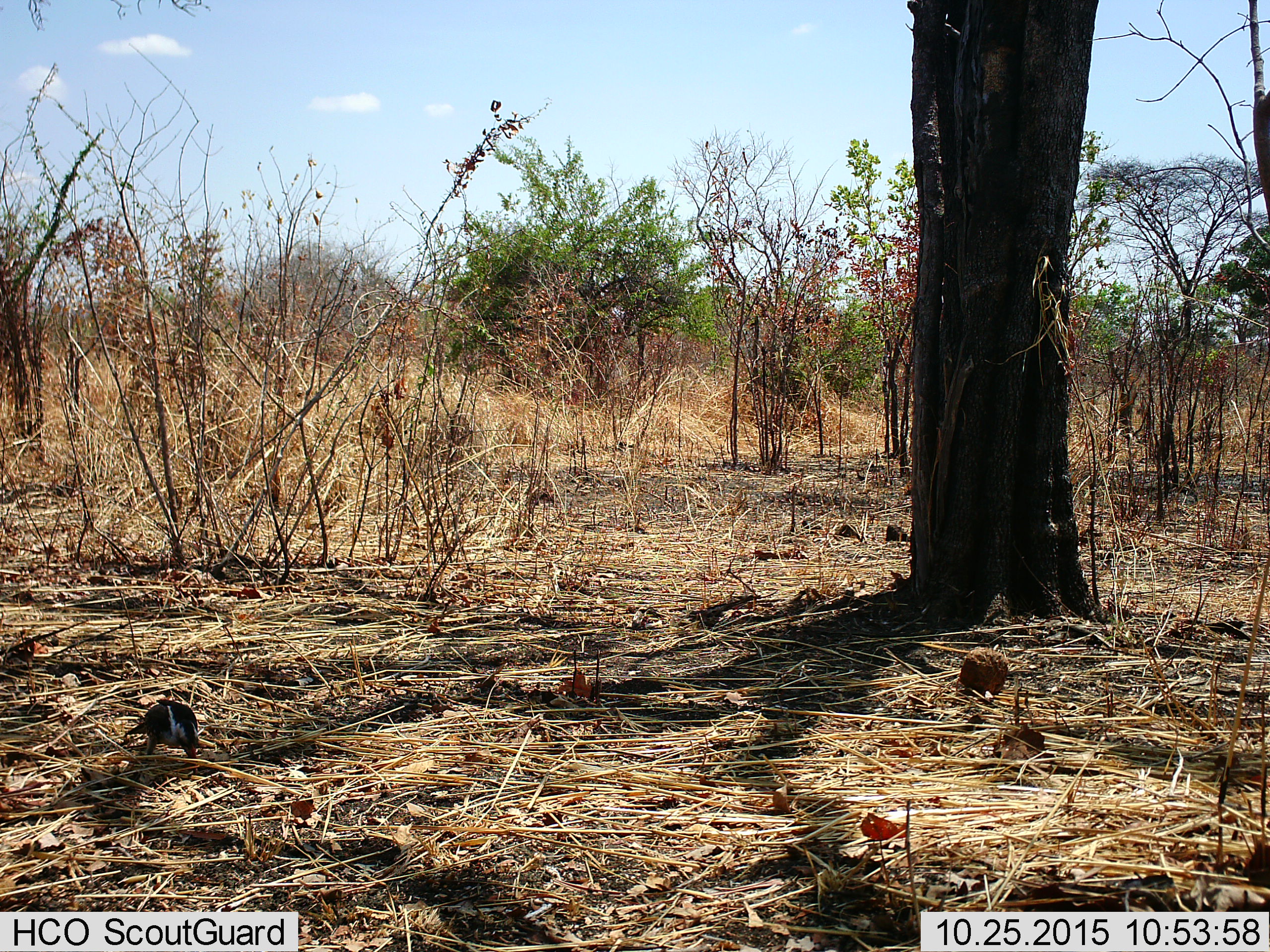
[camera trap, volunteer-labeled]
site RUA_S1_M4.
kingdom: Animalia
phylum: Chordata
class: Aves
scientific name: Aves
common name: bird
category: birdother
Birdother (bird) (Aves), count 1. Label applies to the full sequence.